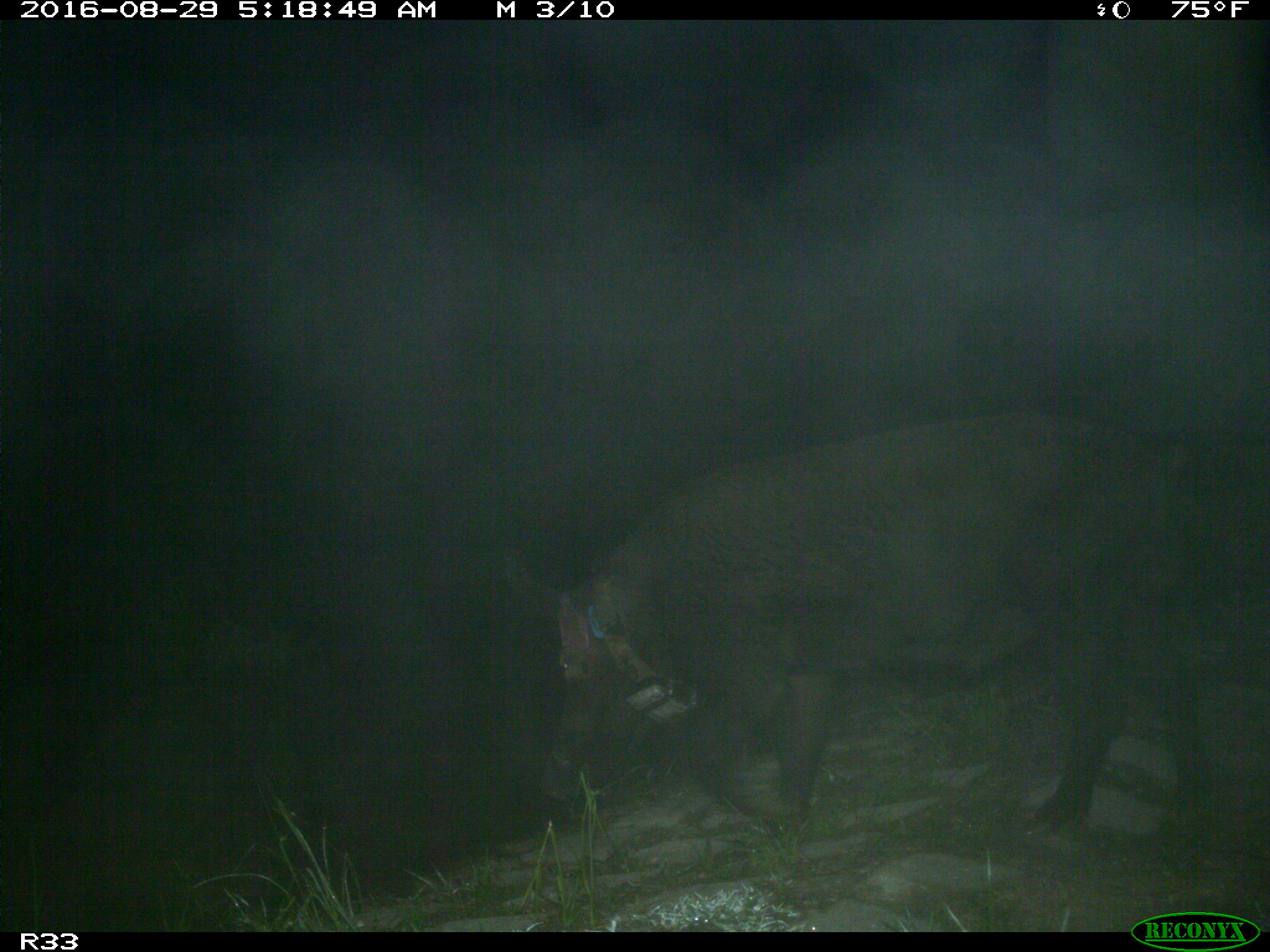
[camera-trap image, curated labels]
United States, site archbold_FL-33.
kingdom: Animalia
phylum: Chordata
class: Mammalia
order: Artiodactyla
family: Suidae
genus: Sus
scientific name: Sus scrofa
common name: wild boar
Sus scrofa (wild boar).